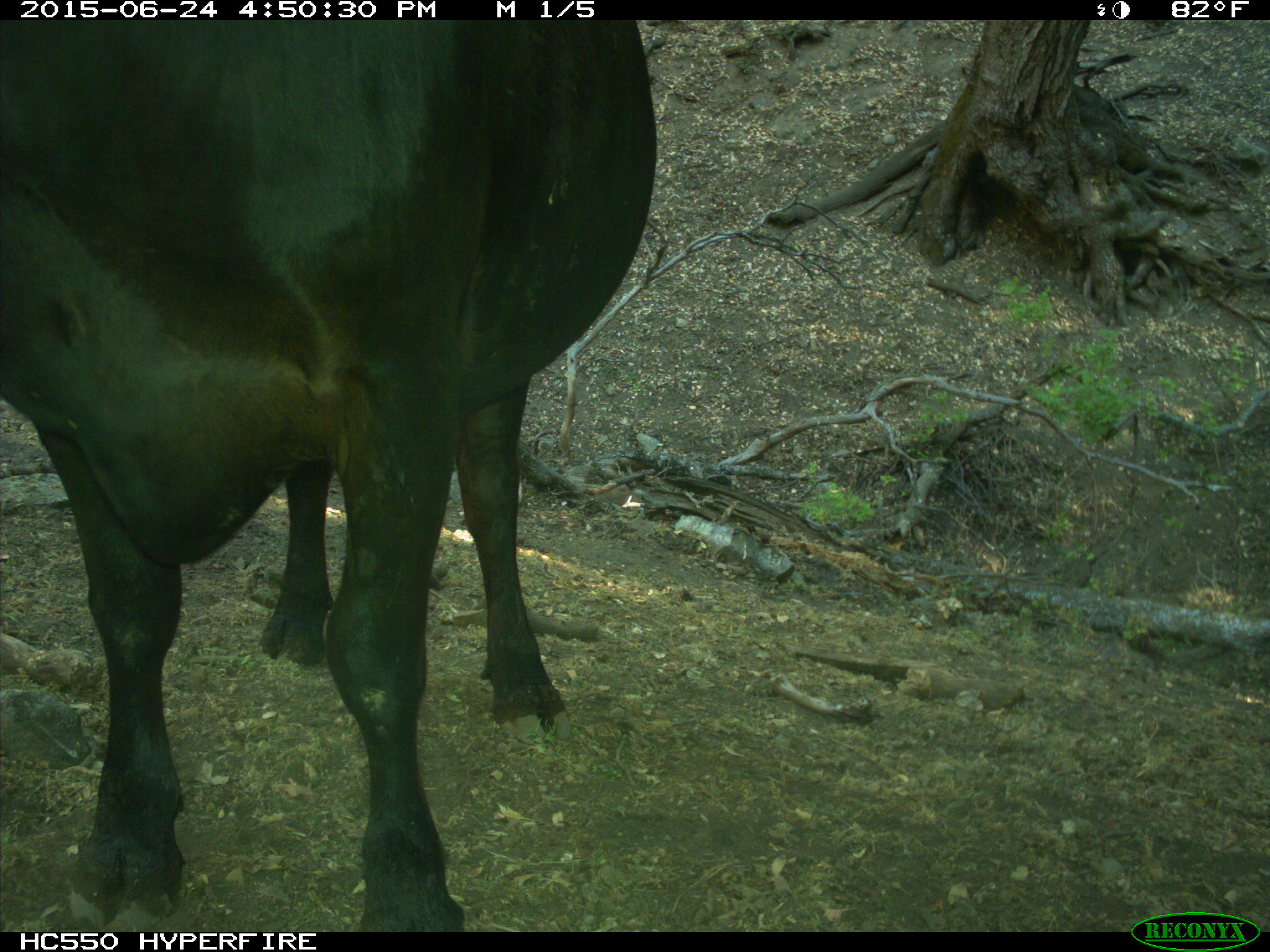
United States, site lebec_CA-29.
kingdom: Animalia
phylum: Chordata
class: Mammalia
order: Artiodactyla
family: Bovidae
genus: Bos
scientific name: Bos taurus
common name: domestic cow